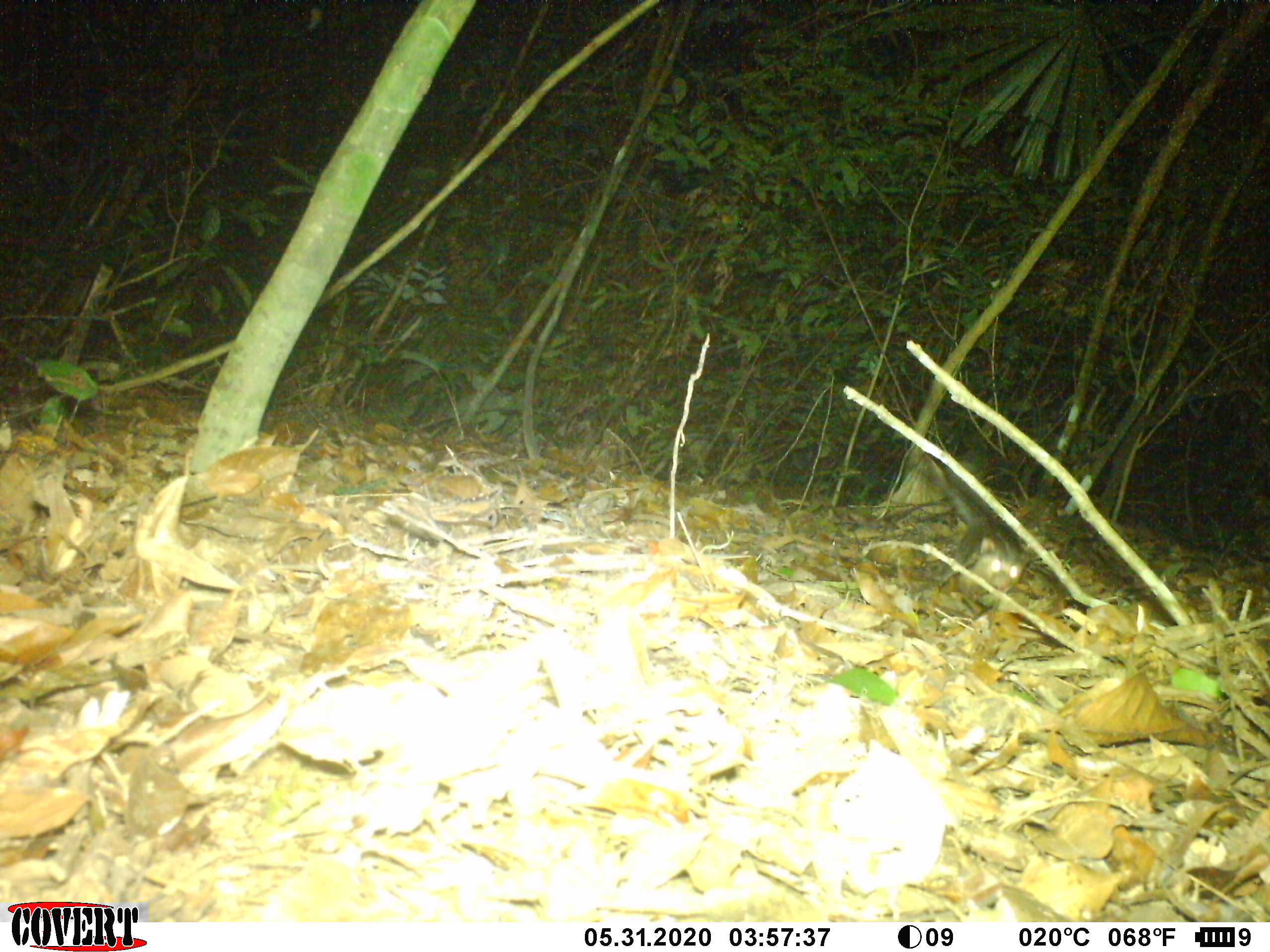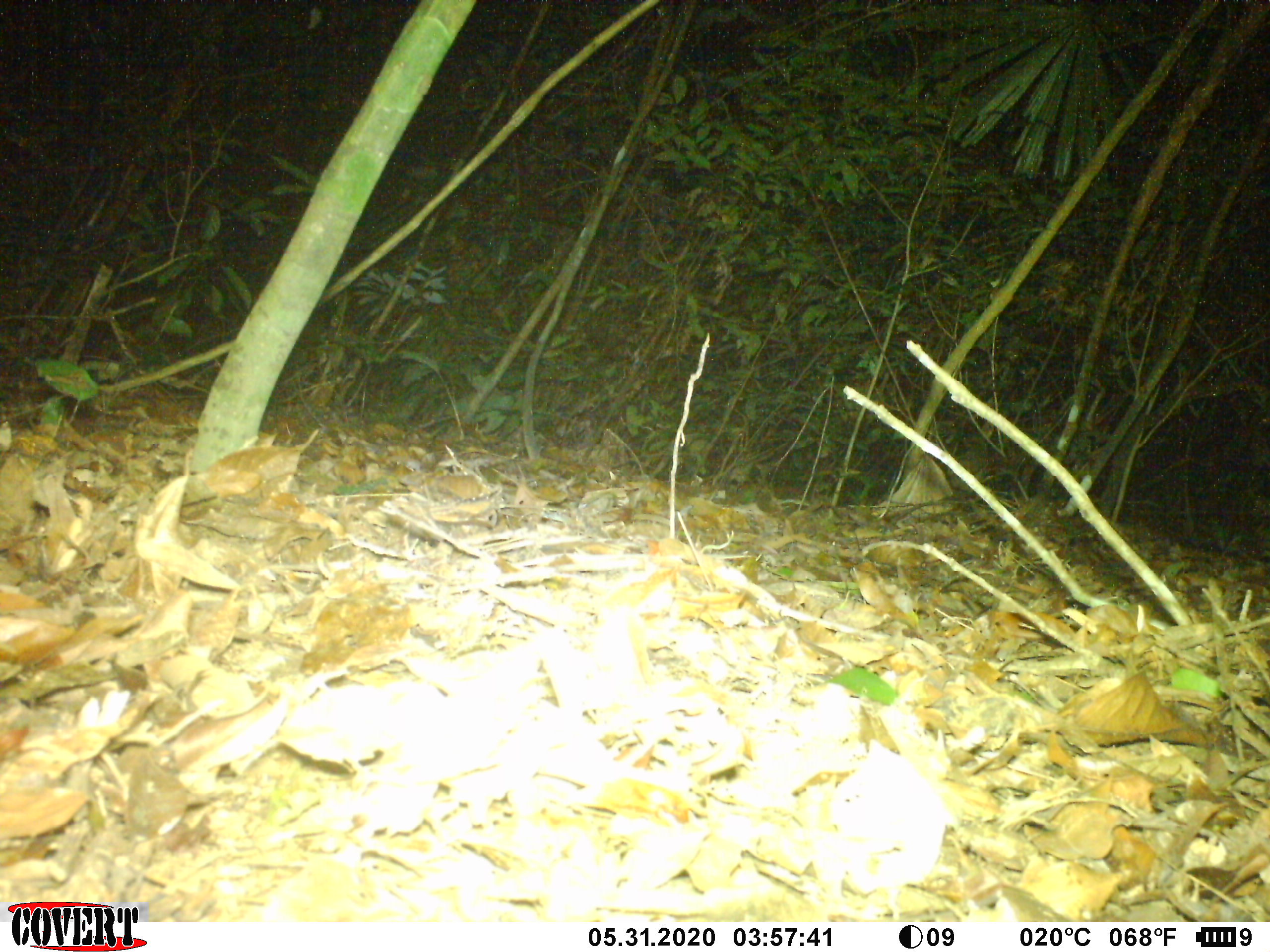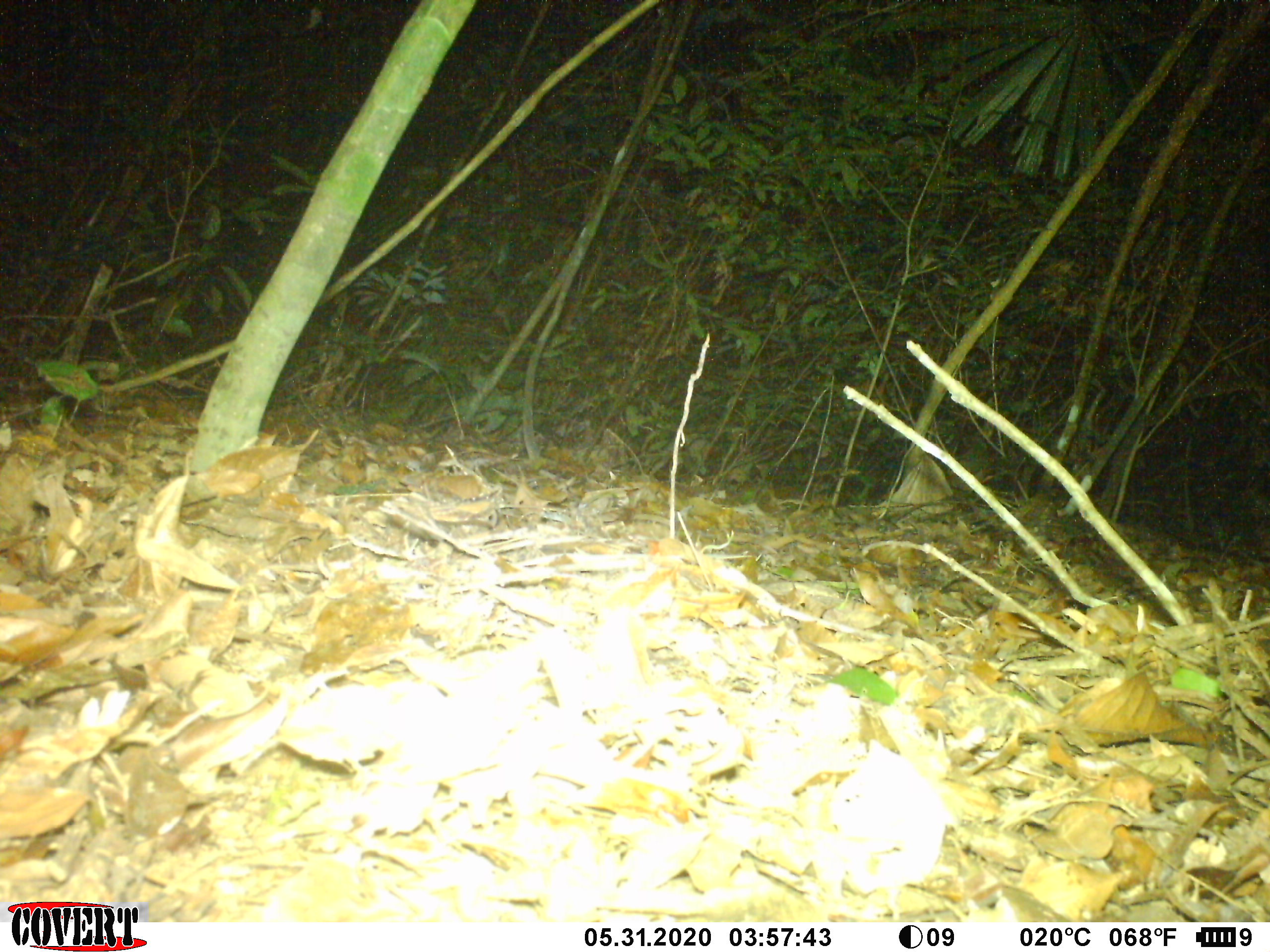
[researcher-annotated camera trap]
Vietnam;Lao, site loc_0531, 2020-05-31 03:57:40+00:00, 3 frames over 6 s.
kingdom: Animalia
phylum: Chordata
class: Mammalia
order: Carnivora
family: Mustelidae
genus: Melogale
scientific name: Melogale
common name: ferret badger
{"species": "ferret badger (Melogale)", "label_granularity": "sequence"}